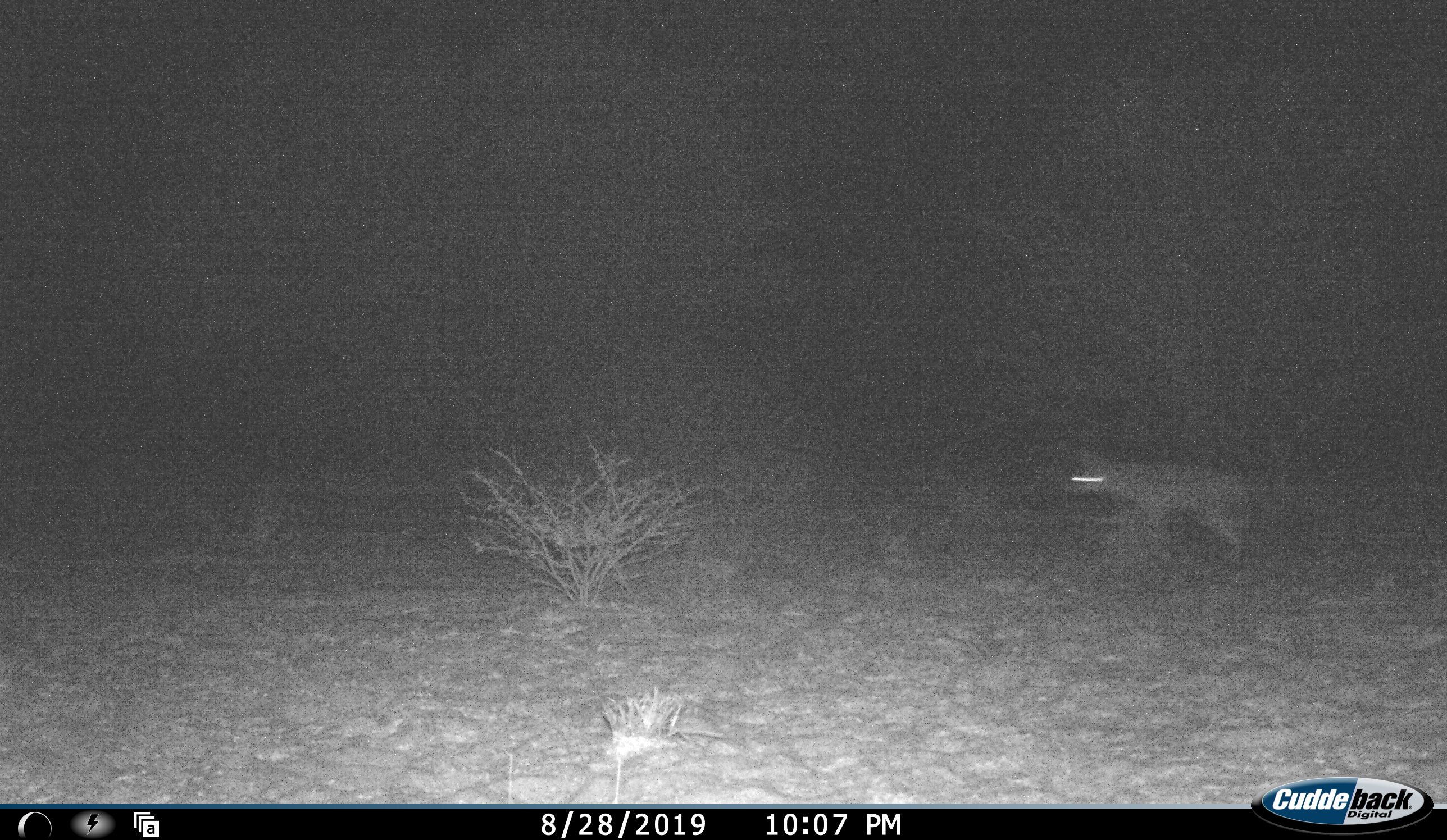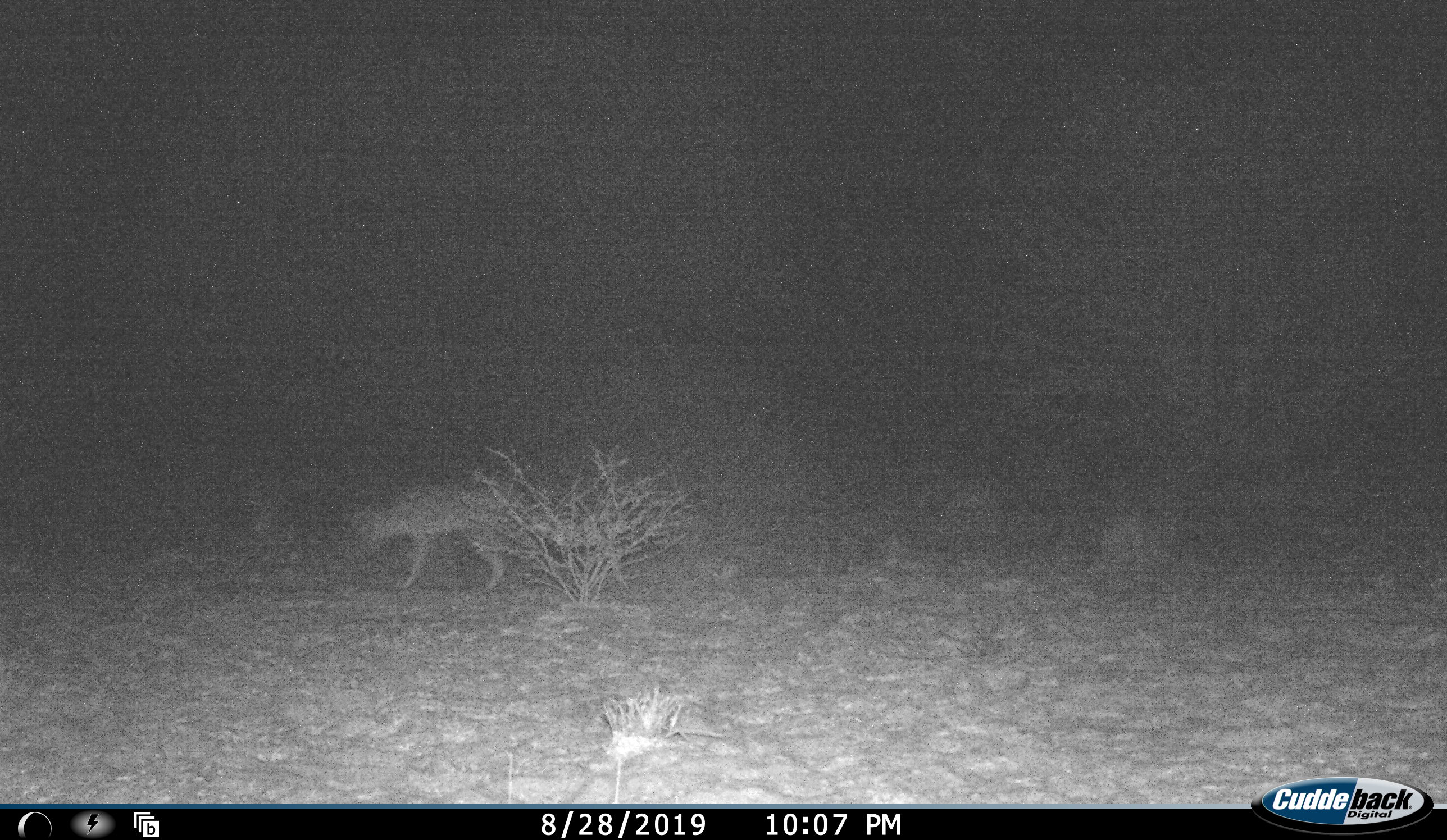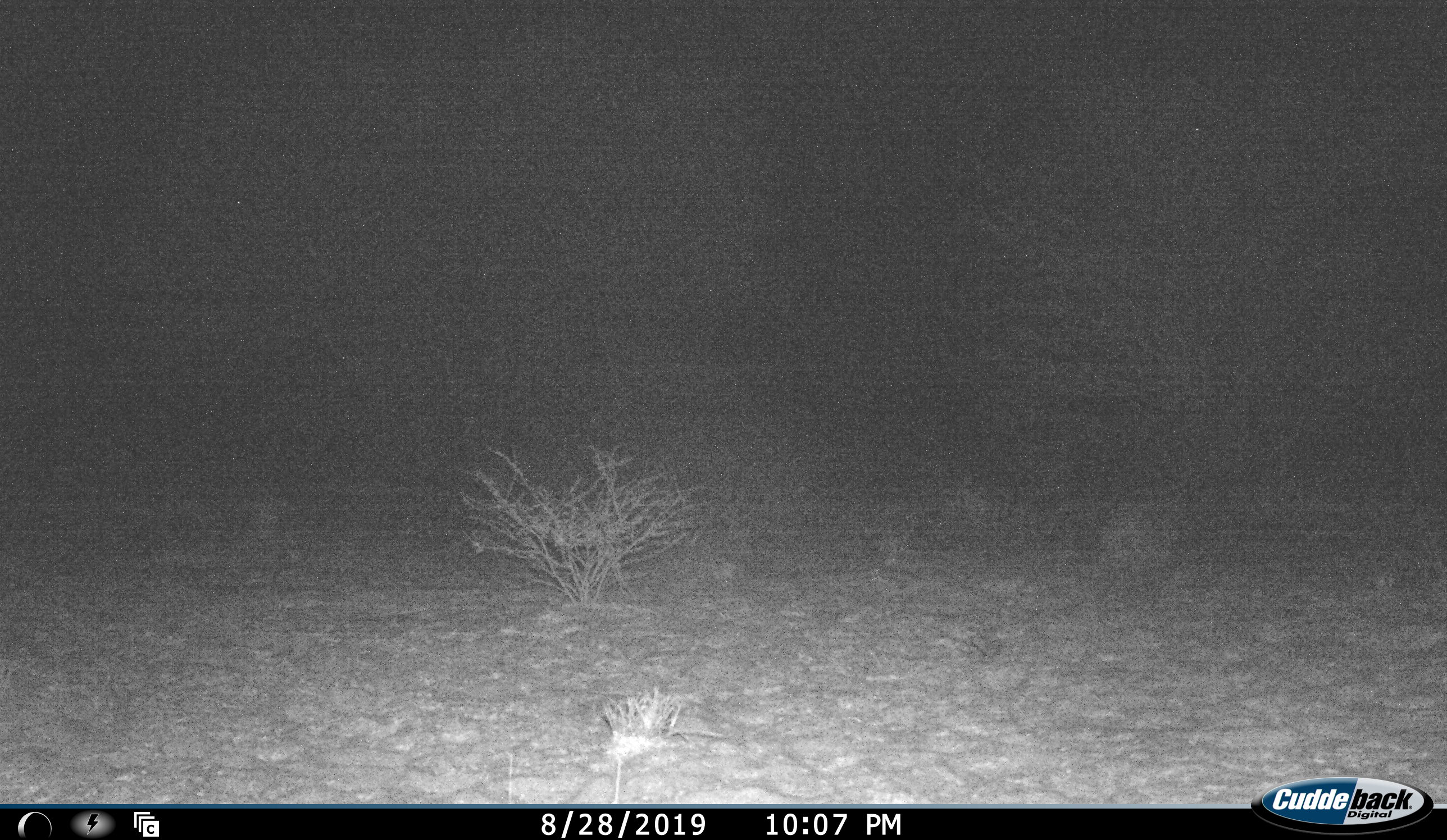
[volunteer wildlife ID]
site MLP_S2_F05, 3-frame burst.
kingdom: Animalia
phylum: Chordata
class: Mammalia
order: Carnivora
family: Canidae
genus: Lupulella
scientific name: Lupulella mesomelas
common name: black-backed jackal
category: jackalblackbacked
Jackalblackbacked (black-backed jackal) (Lupulella mesomelas), count 1. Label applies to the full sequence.